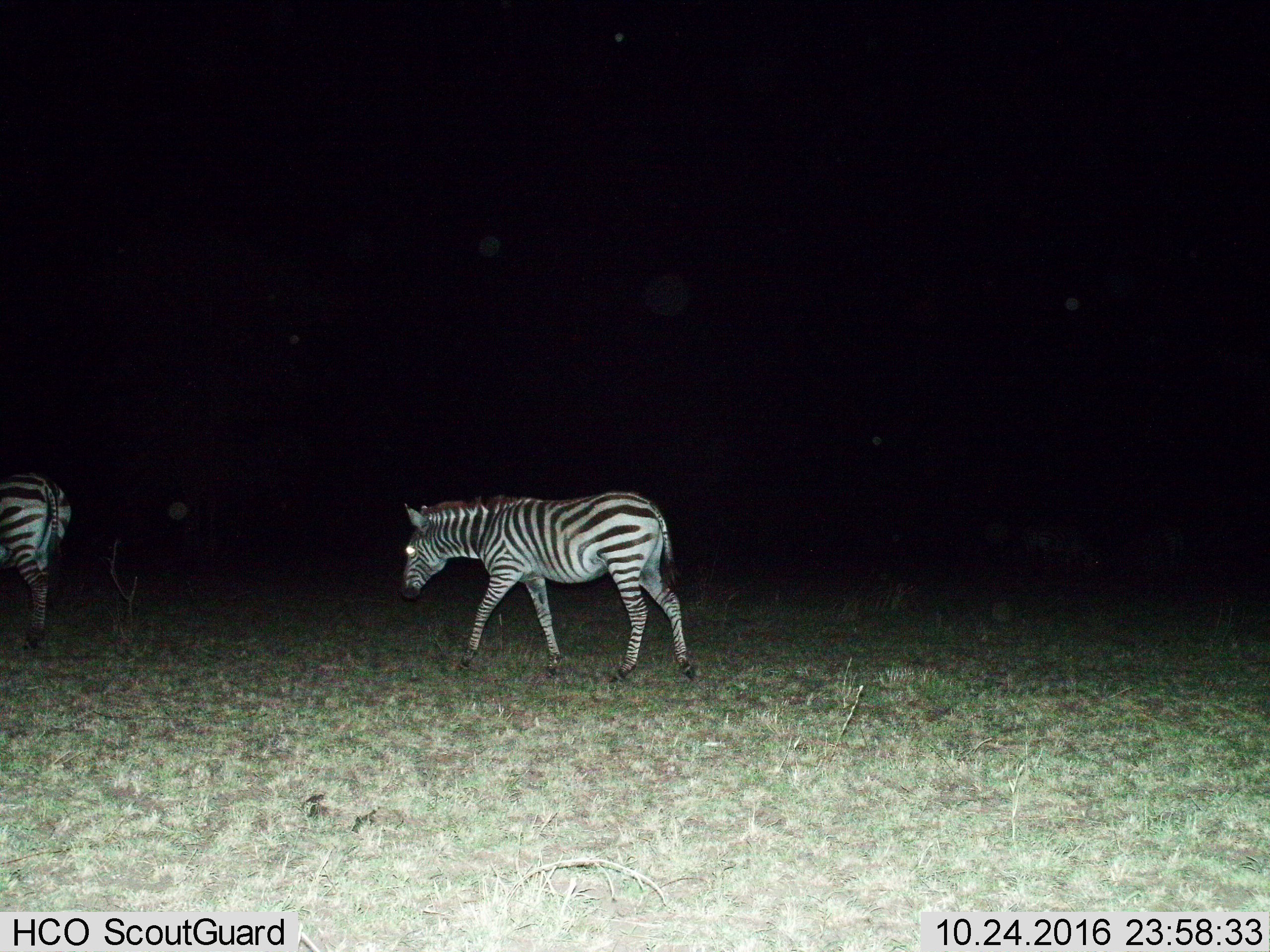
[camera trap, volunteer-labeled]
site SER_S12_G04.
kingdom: Animalia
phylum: Chordata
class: Mammalia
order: Perissodactyla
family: Equidae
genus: Equus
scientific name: Equus quagga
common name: plains zebra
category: zebraplains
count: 2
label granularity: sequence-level